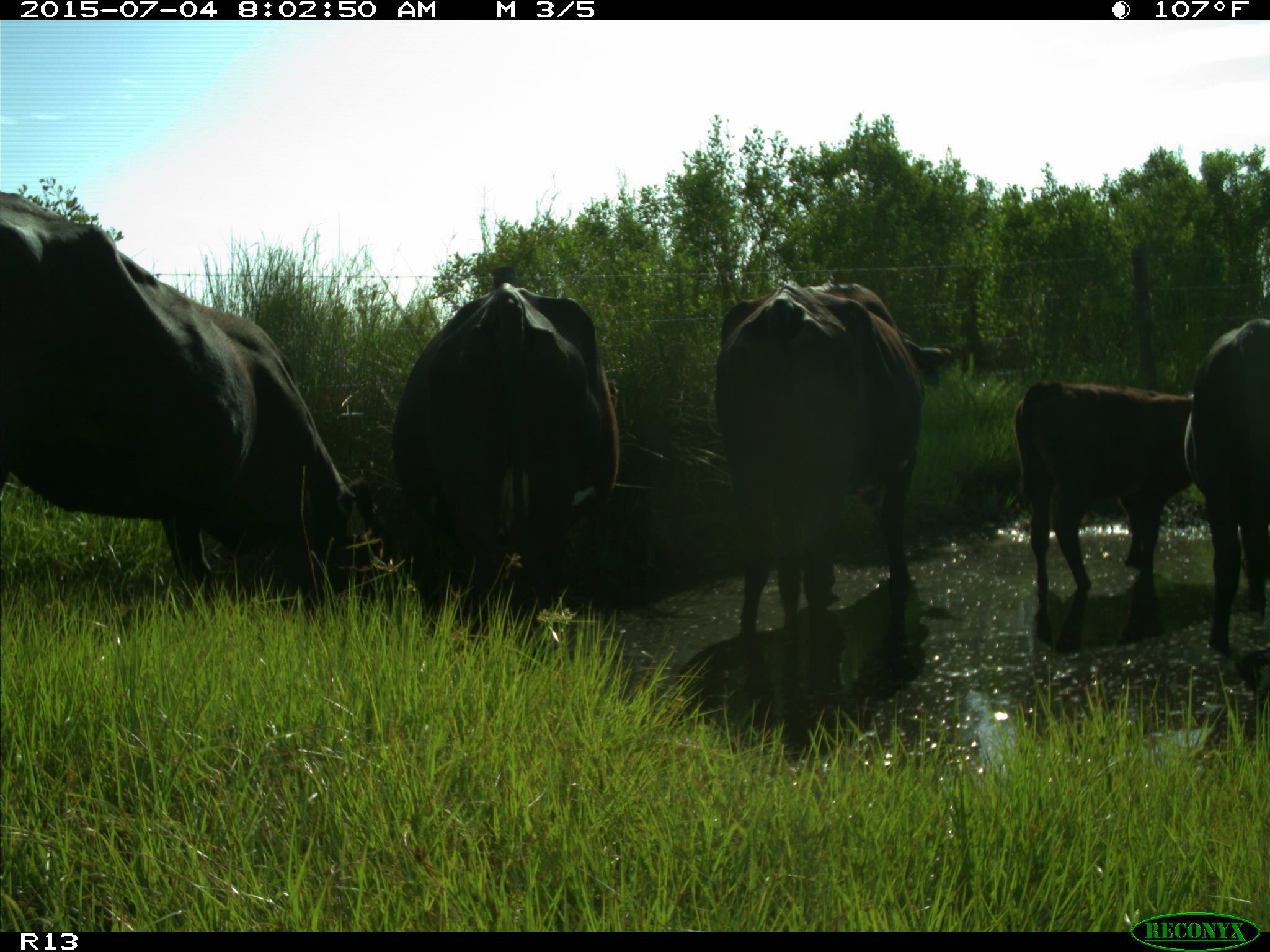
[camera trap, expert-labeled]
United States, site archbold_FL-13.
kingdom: Animalia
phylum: Chordata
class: Mammalia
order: Artiodactyla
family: Bovidae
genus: Bos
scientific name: Bos taurus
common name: domestic cow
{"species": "Bos taurus (domestic cow)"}